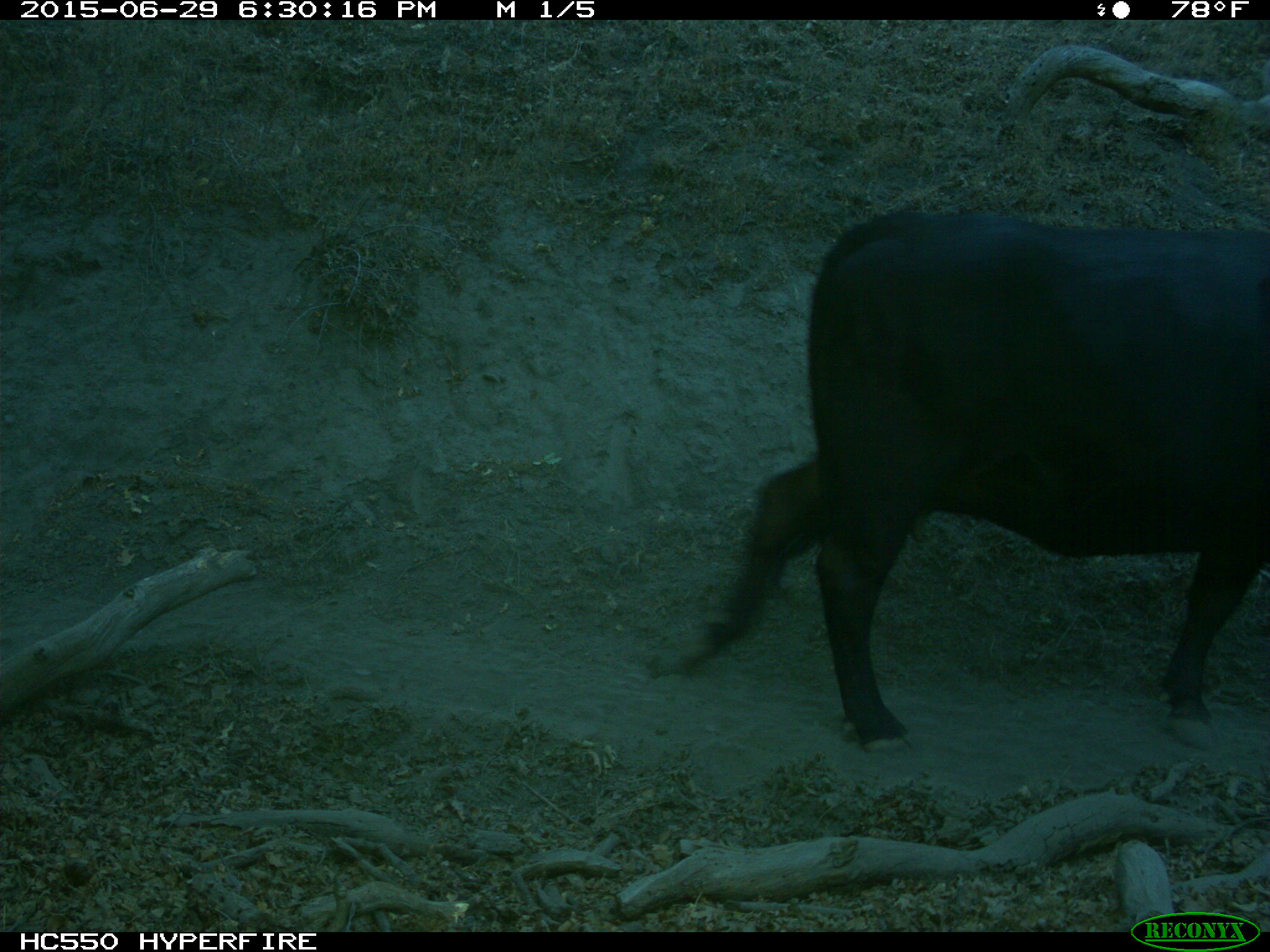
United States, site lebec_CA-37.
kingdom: Animalia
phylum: Chordata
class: Mammalia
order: Artiodactyla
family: Bovidae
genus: Bos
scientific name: Bos taurus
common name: domestic cow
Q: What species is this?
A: Bos taurus (domestic cow).